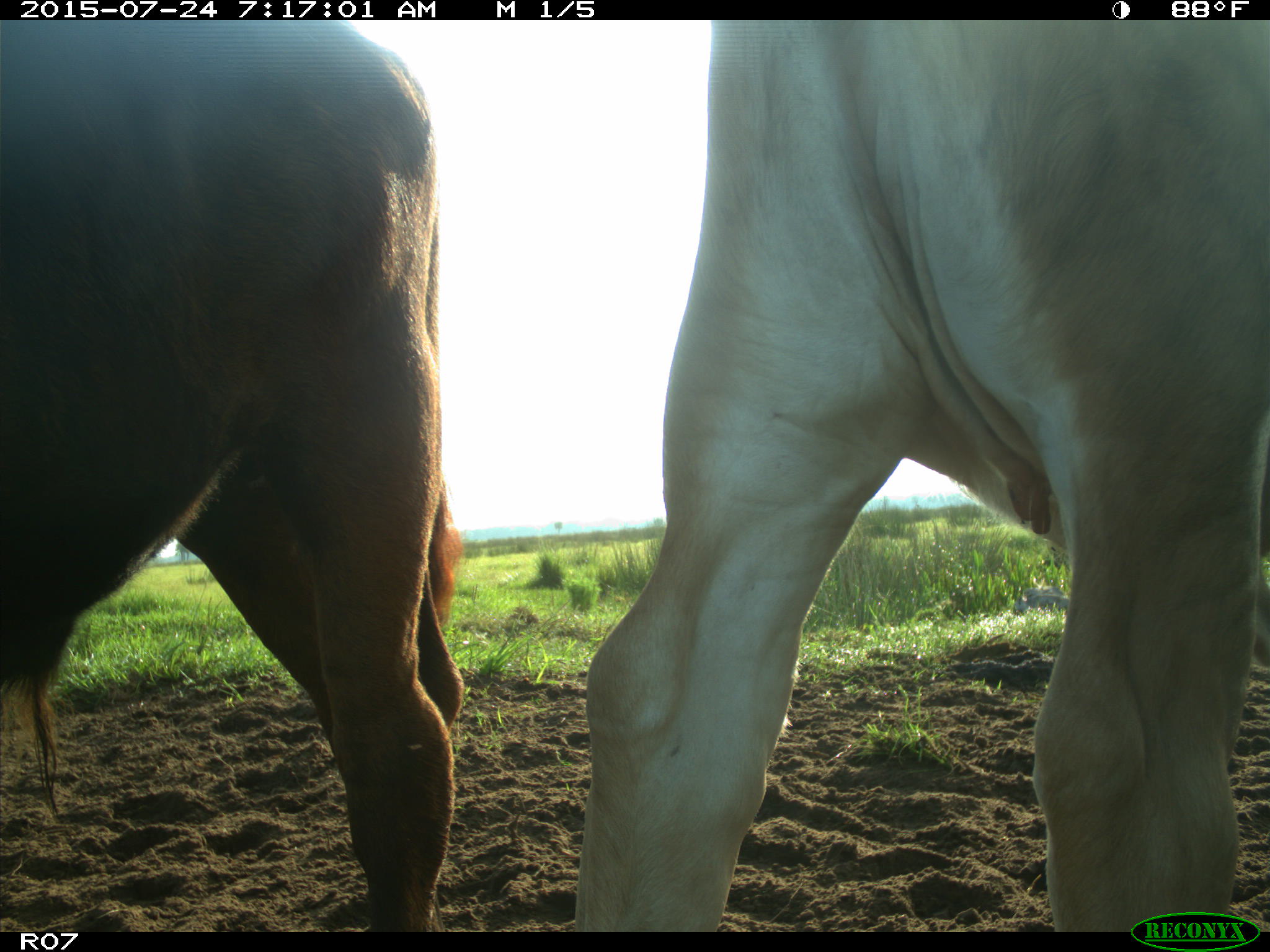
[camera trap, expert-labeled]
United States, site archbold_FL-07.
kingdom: Animalia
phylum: Chordata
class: Mammalia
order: Artiodactyla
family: Bovidae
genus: Bos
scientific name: Bos taurus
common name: domestic cow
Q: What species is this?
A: Bos taurus (domestic cow).